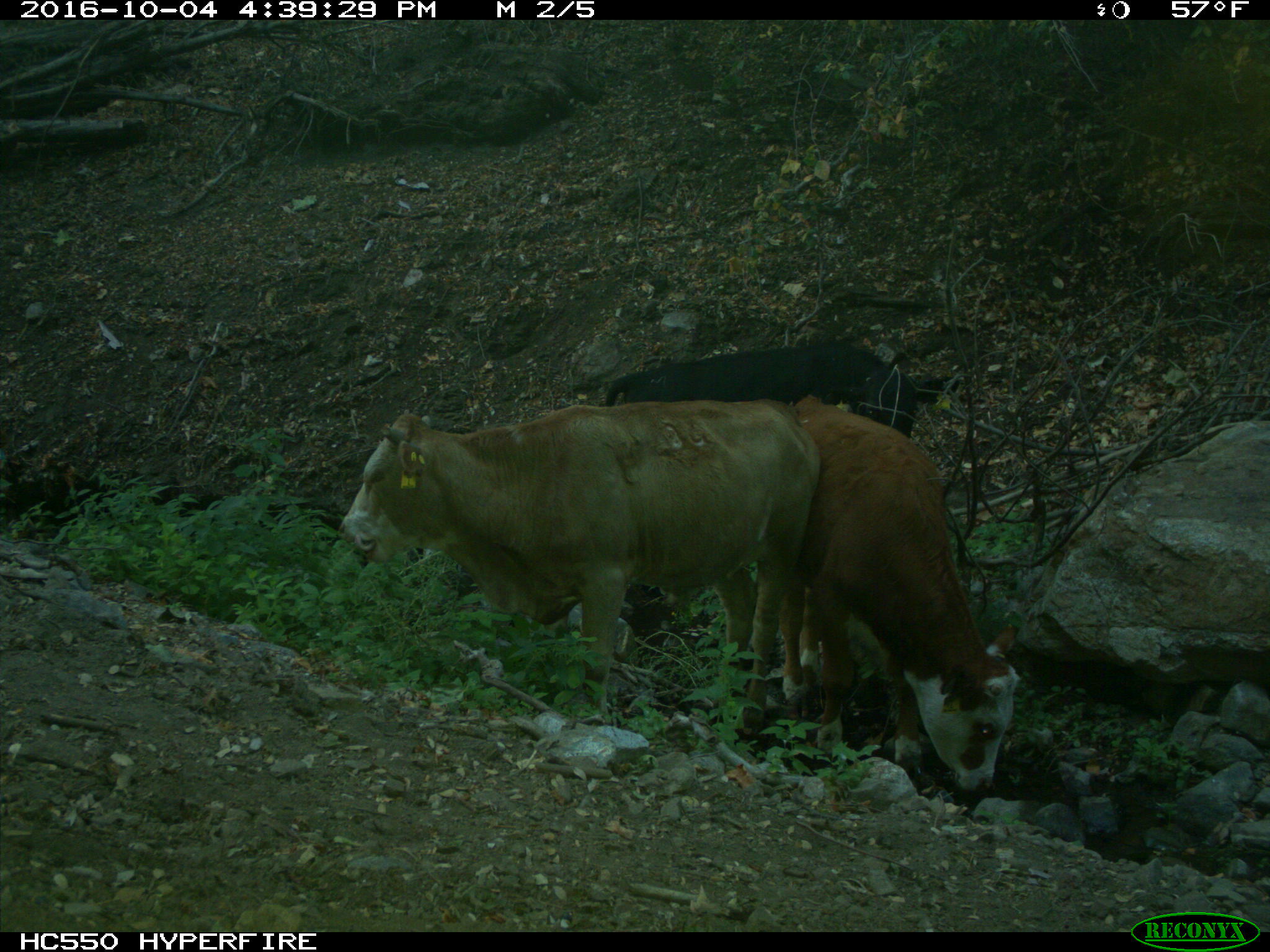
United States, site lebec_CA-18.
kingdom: Animalia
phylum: Chordata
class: Mammalia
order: Artiodactyla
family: Bovidae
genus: Bos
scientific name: Bos taurus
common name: domestic cow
Bos taurus (domestic cow).